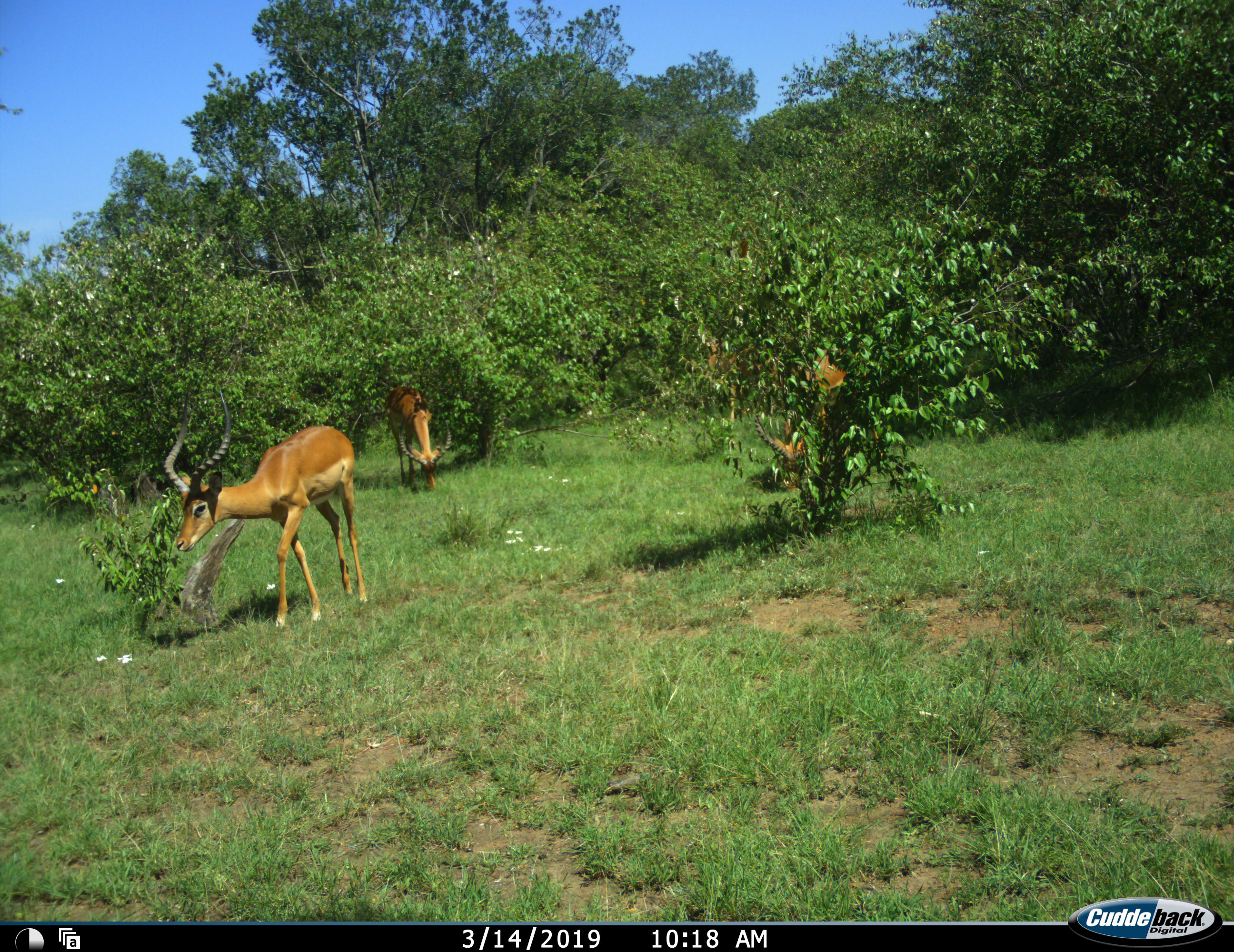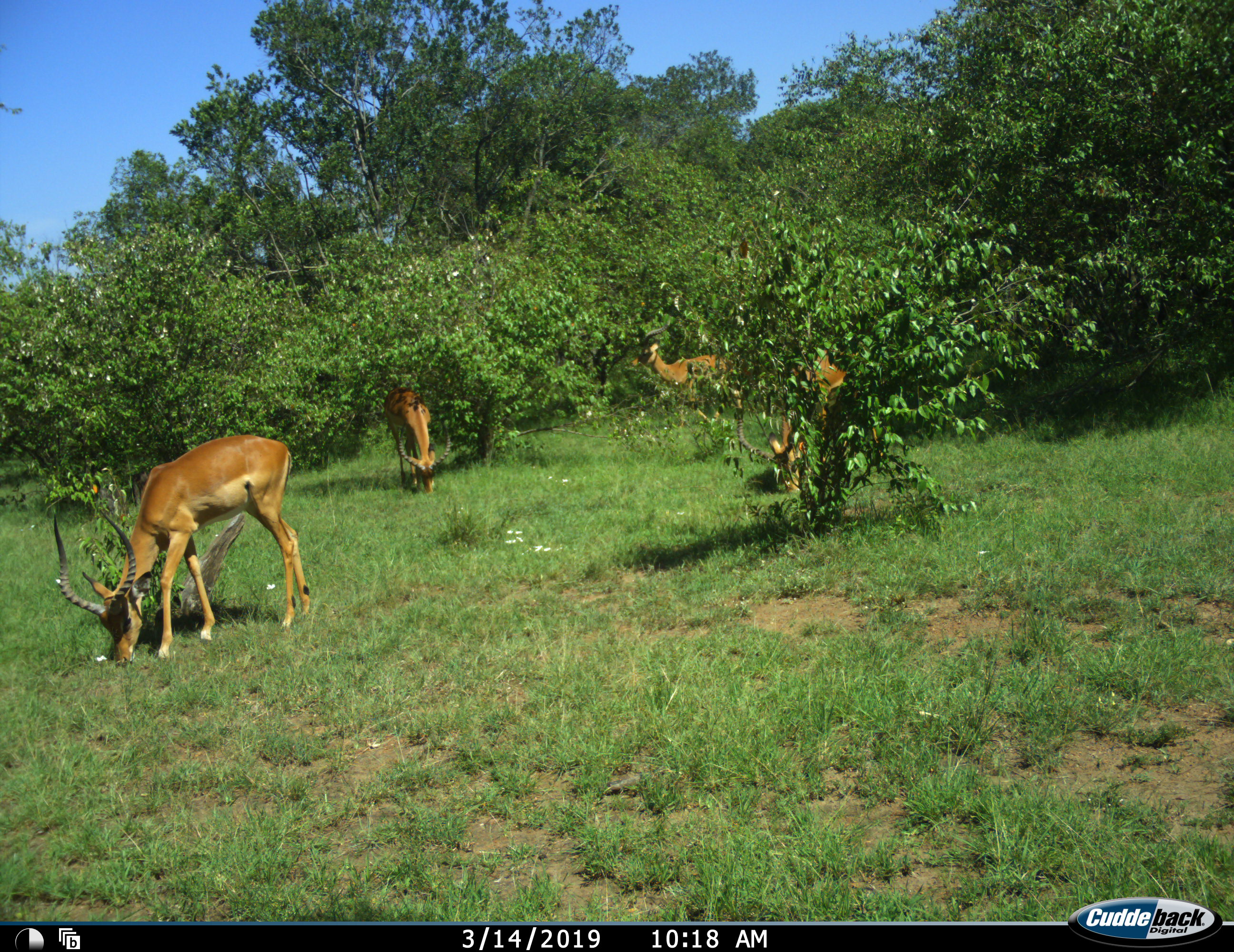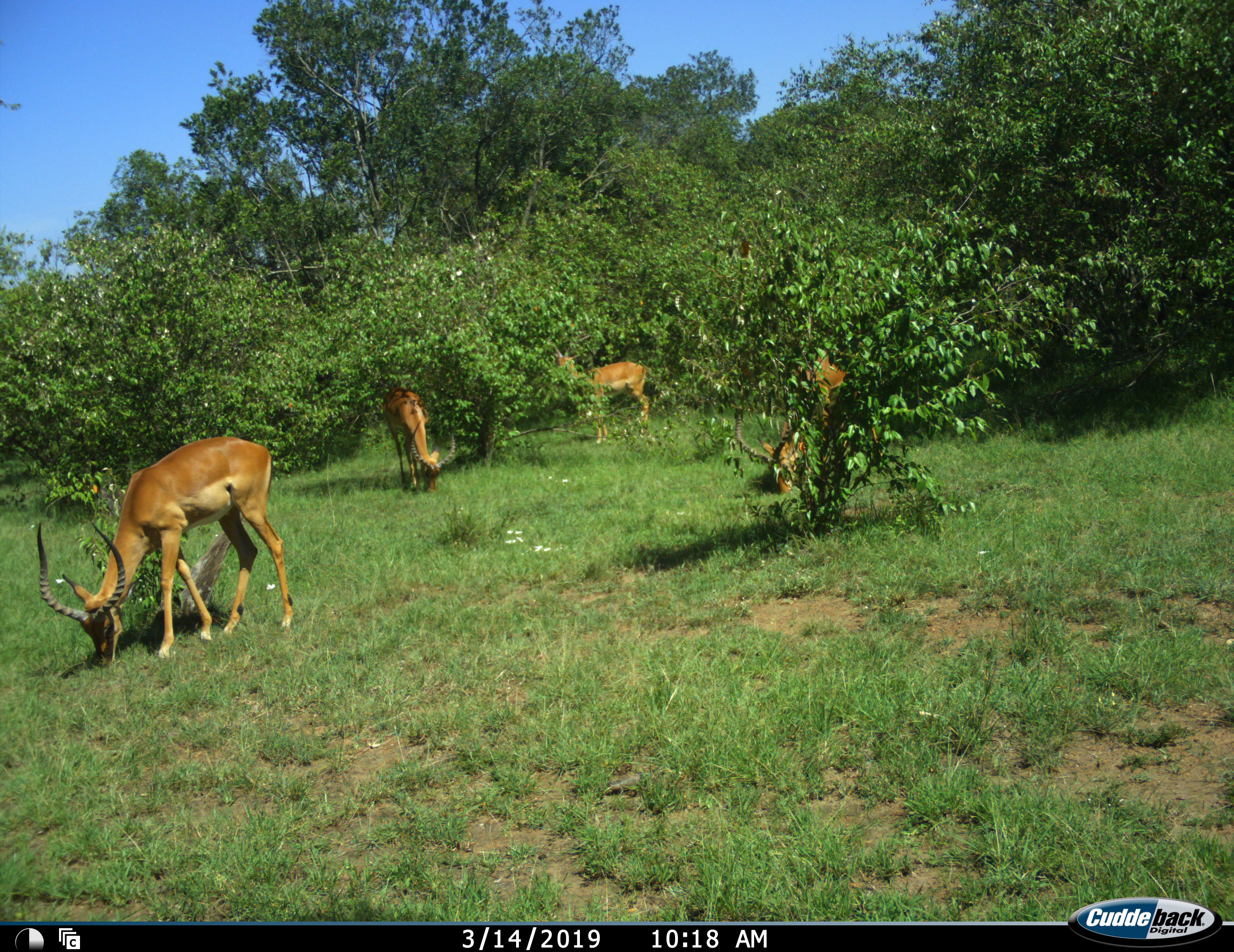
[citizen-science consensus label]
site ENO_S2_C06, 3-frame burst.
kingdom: Animalia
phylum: Chordata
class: Mammalia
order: Artiodactyla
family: Bovidae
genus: Aepyceros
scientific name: Aepyceros melampus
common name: impala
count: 4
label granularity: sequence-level